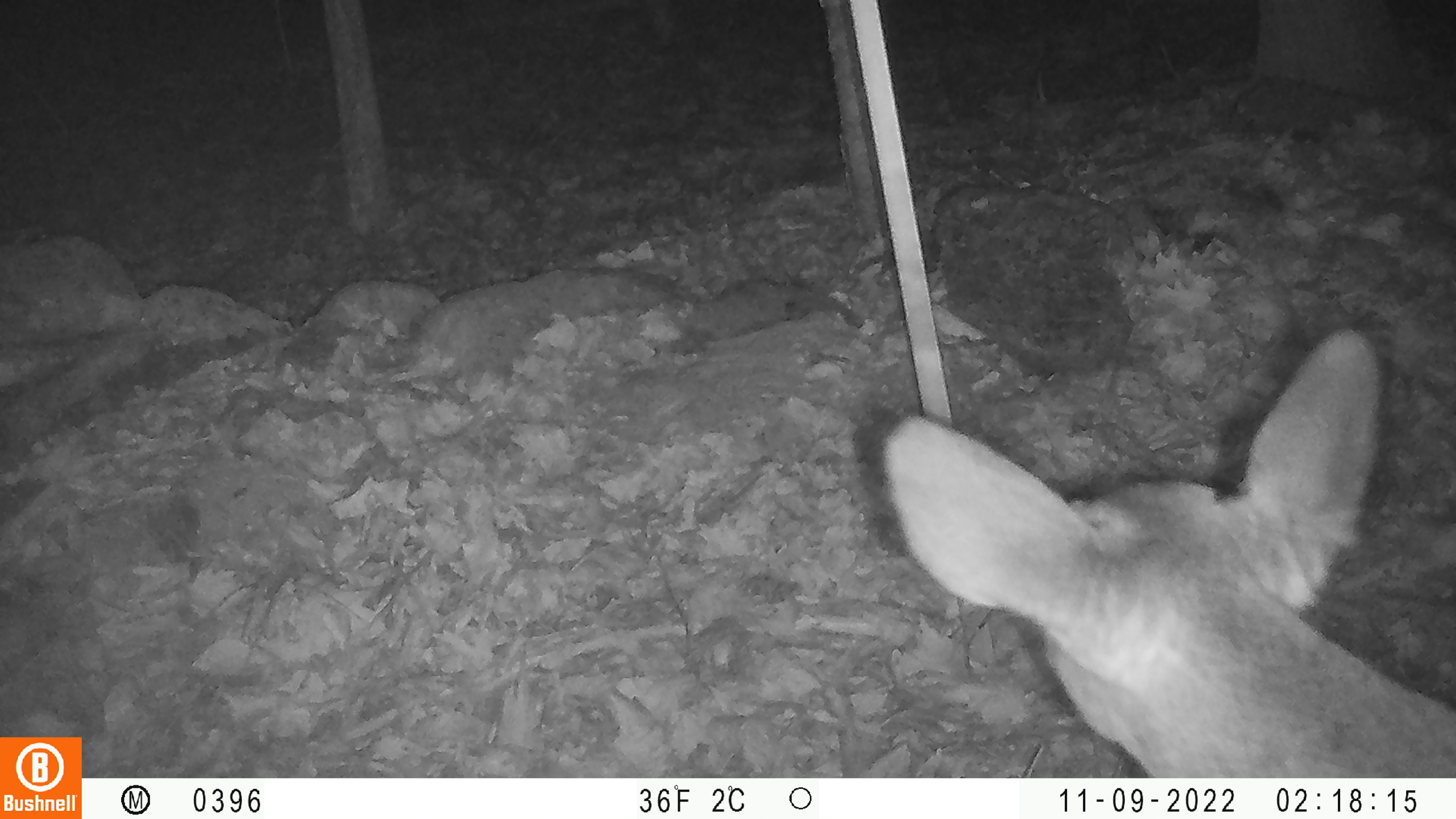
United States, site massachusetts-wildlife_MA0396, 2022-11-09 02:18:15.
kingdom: Animalia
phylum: Chordata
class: Mammalia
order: Artiodactyla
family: Cervidae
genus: Odocoileus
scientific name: Odocoileus virginianus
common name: white-tailed deer